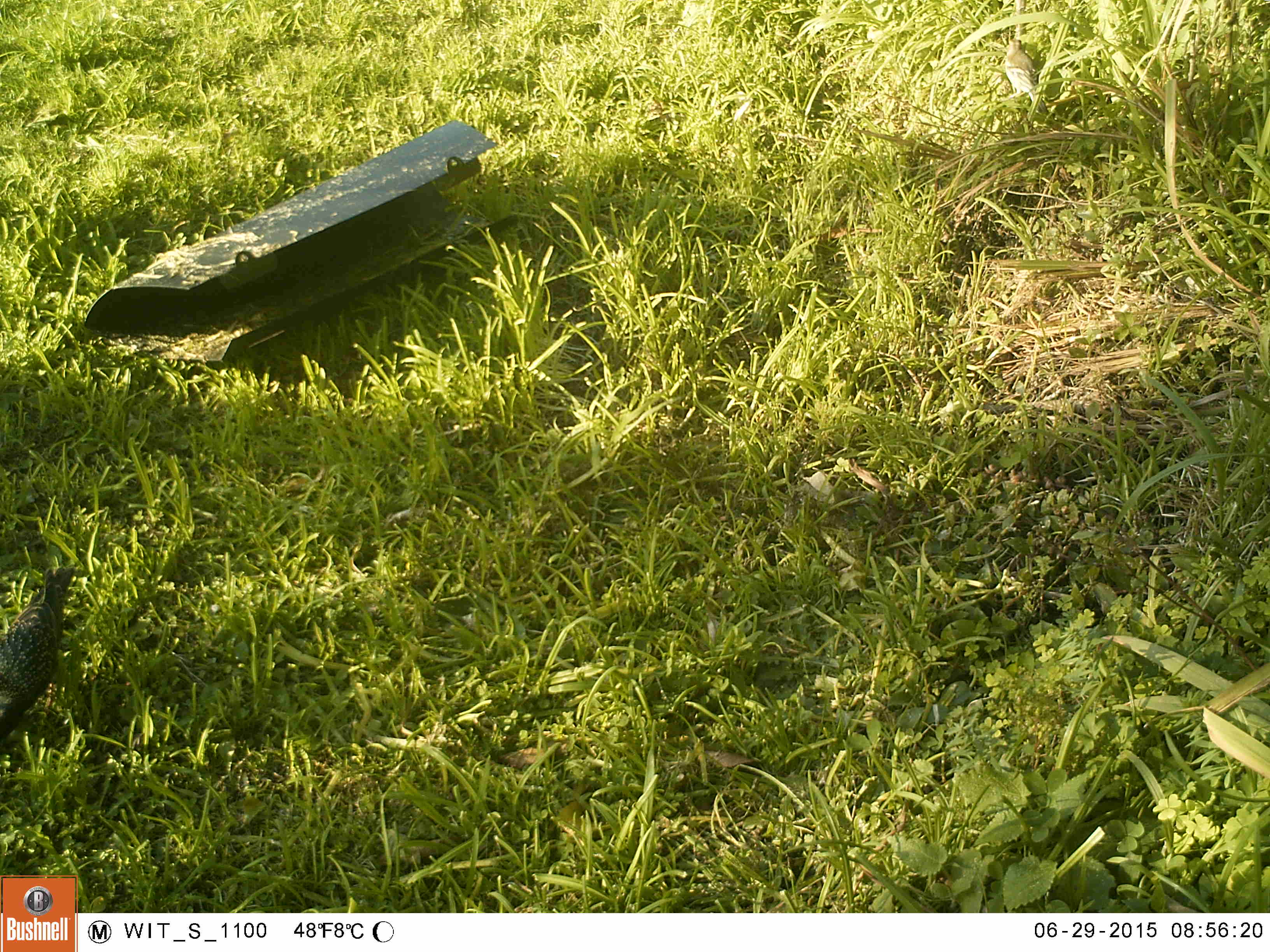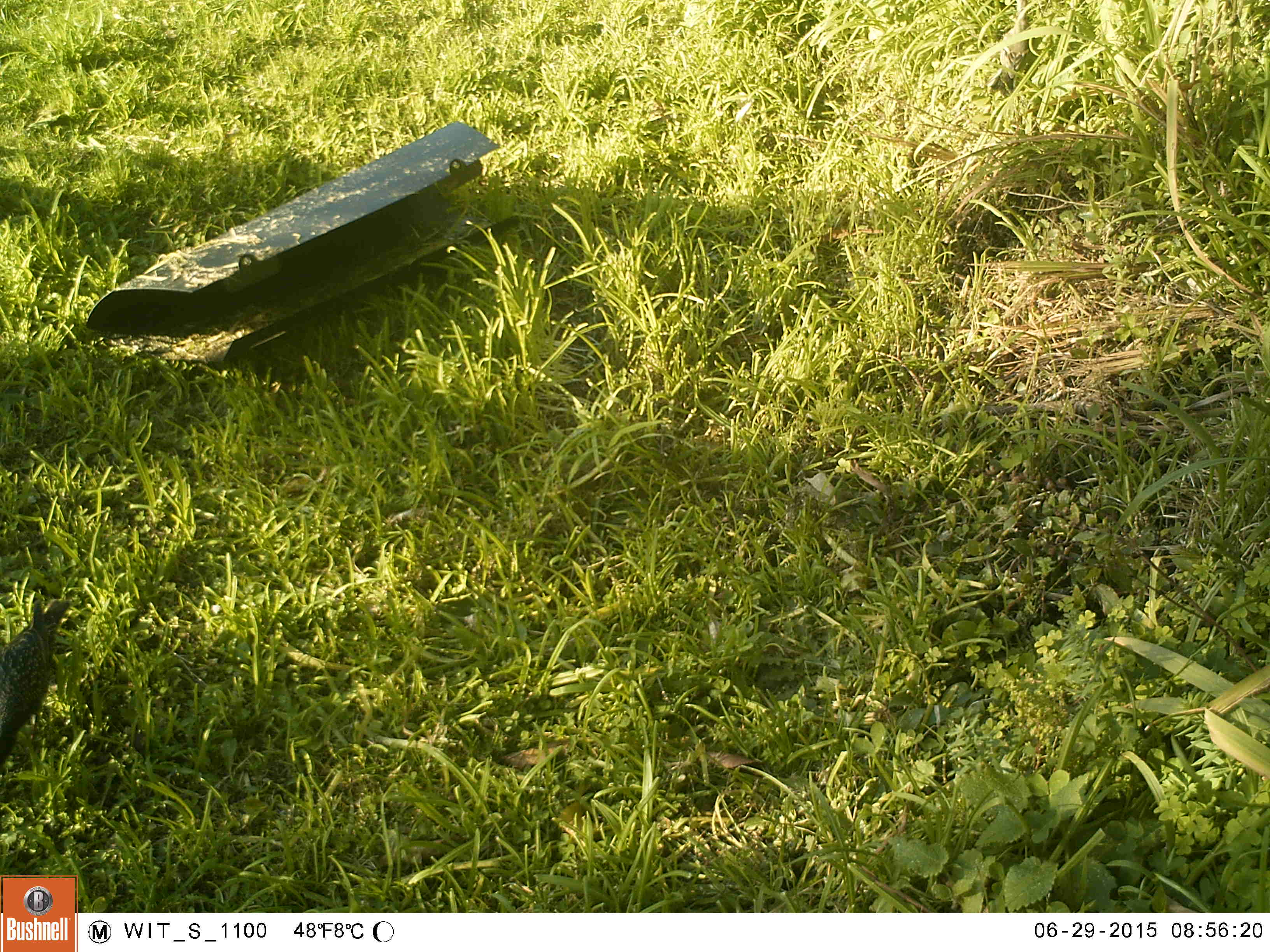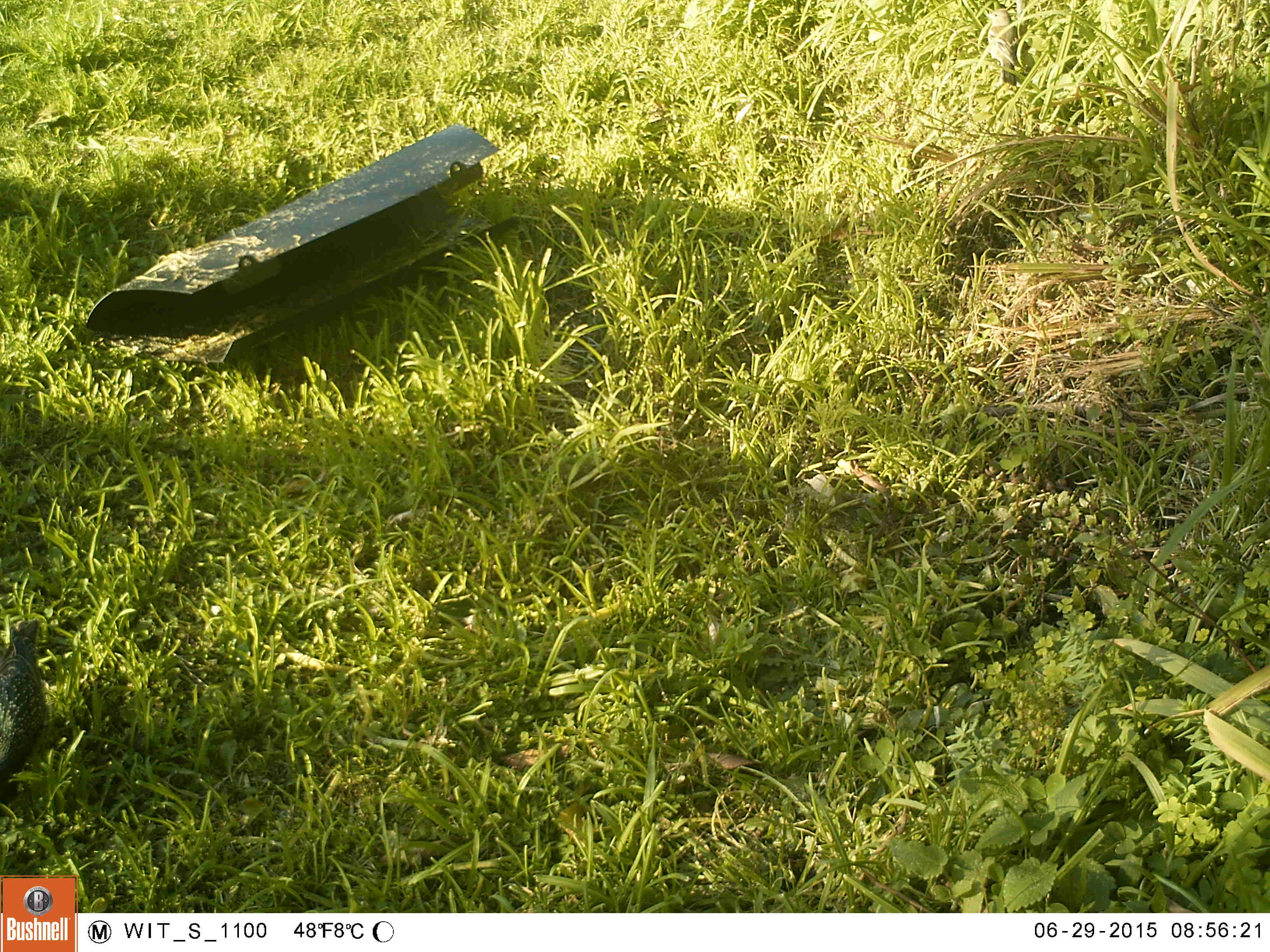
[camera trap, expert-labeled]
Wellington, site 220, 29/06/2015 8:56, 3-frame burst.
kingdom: Animalia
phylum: Chordata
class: Aves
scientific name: Aves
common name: bird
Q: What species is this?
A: Bird (Aves).